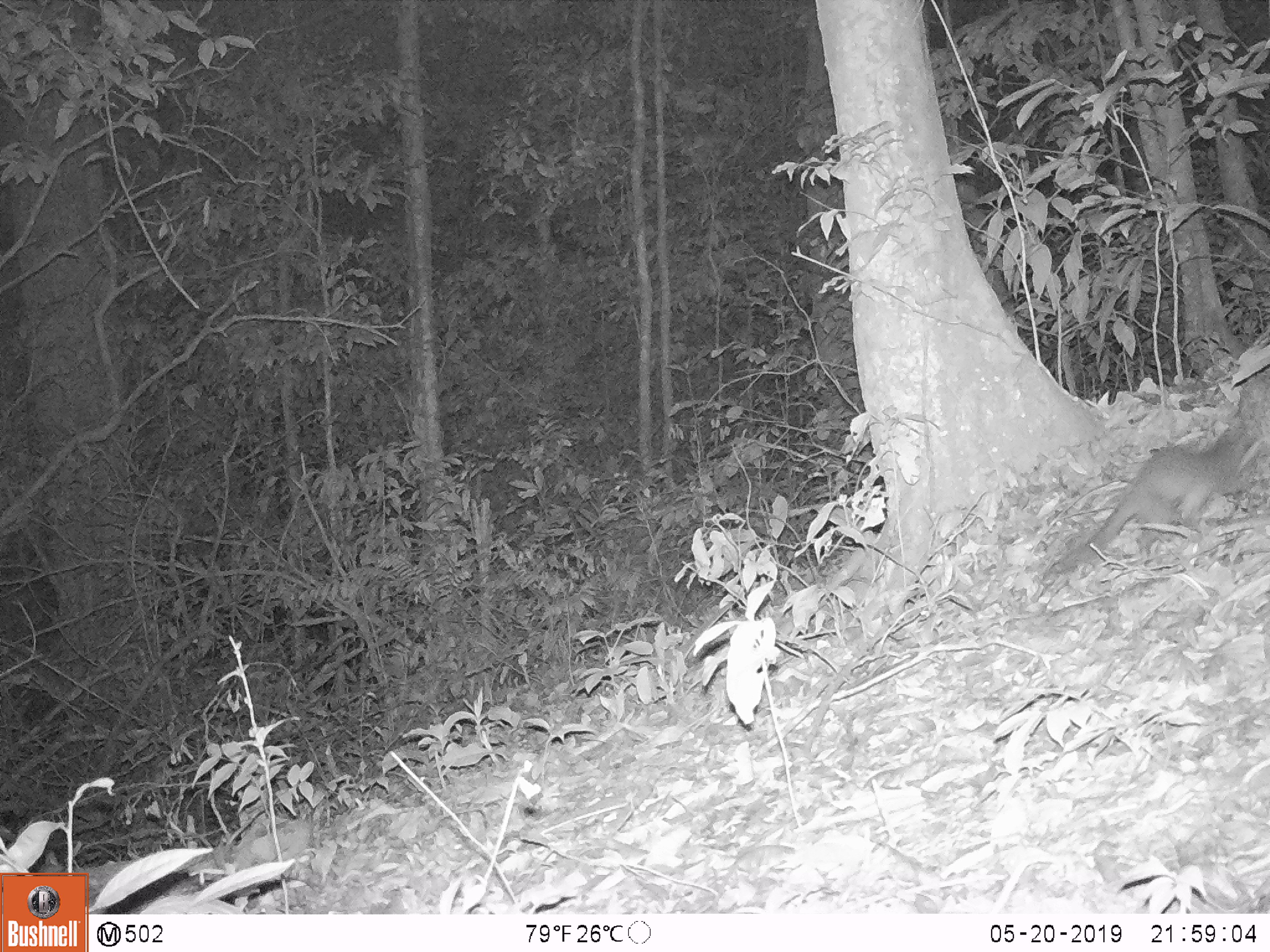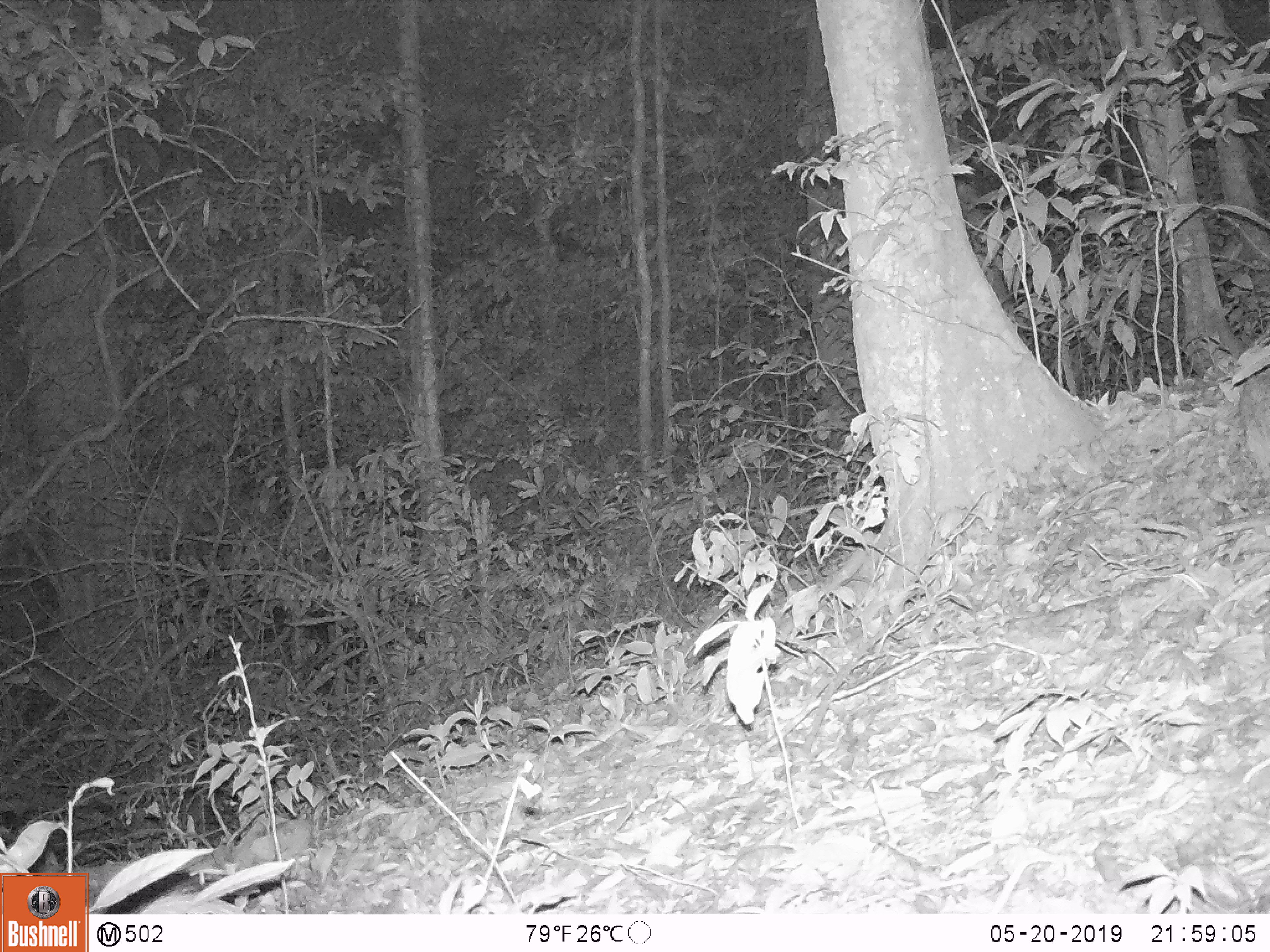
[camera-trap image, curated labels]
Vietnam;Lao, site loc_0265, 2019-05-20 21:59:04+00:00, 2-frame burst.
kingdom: Animalia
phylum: Chordata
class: Mammalia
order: Carnivora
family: Mustelidae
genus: Melogale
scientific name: Melogale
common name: ferret badger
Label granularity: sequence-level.